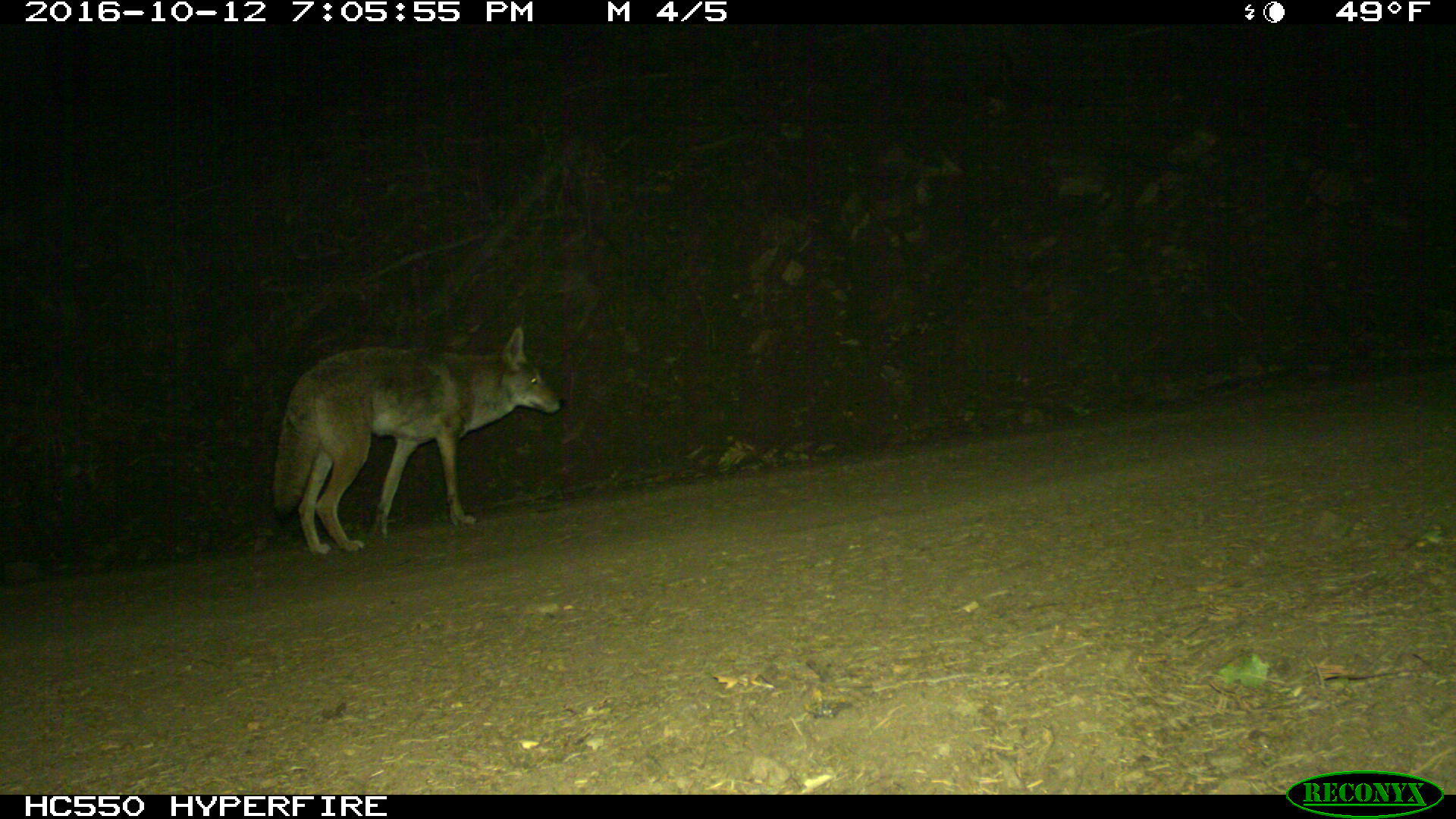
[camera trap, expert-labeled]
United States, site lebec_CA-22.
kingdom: Animalia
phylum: Chordata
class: Mammalia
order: Carnivora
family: Canidae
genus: Canis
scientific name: Canis latrans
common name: coyote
Canis latrans (coyote).